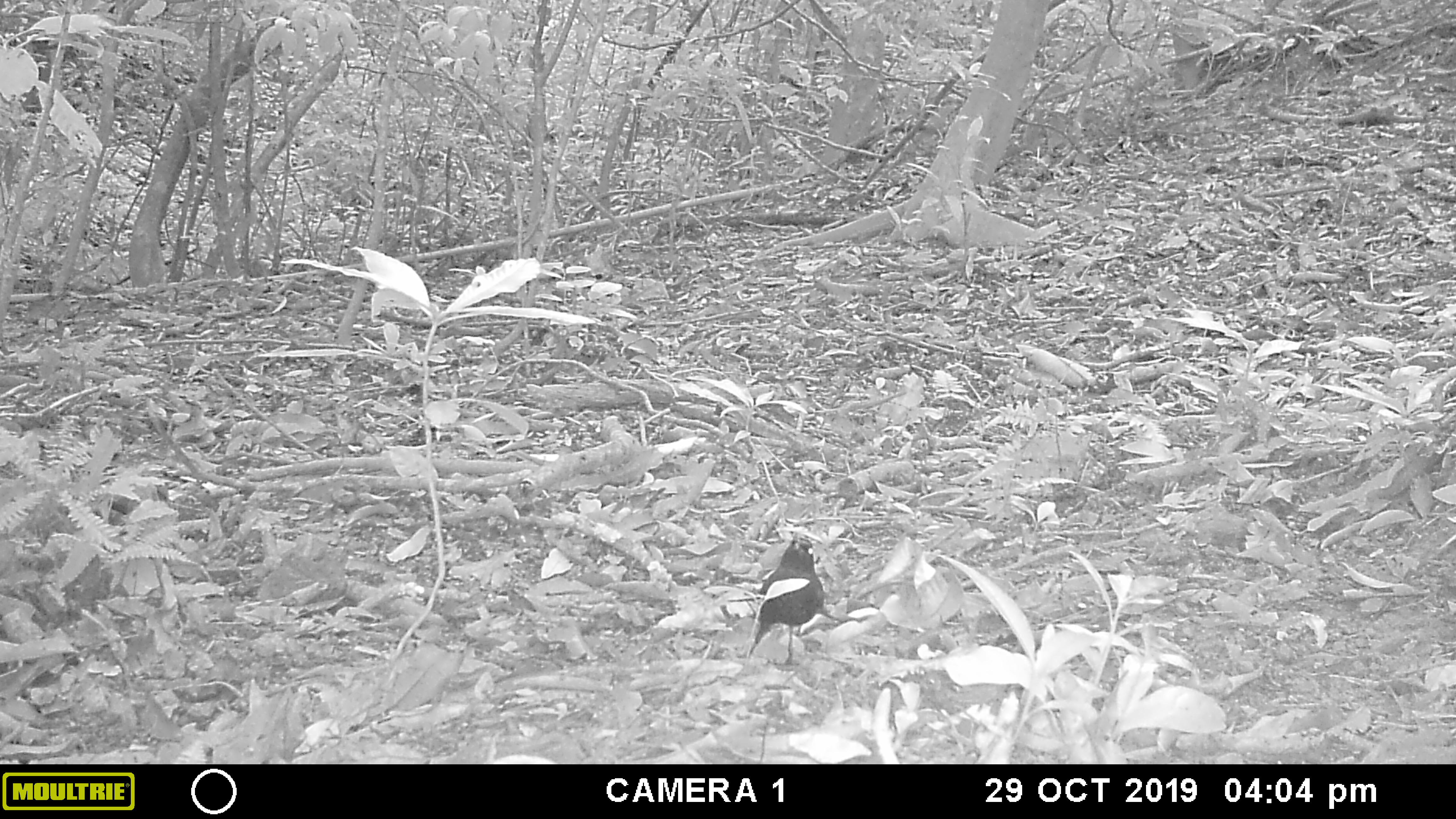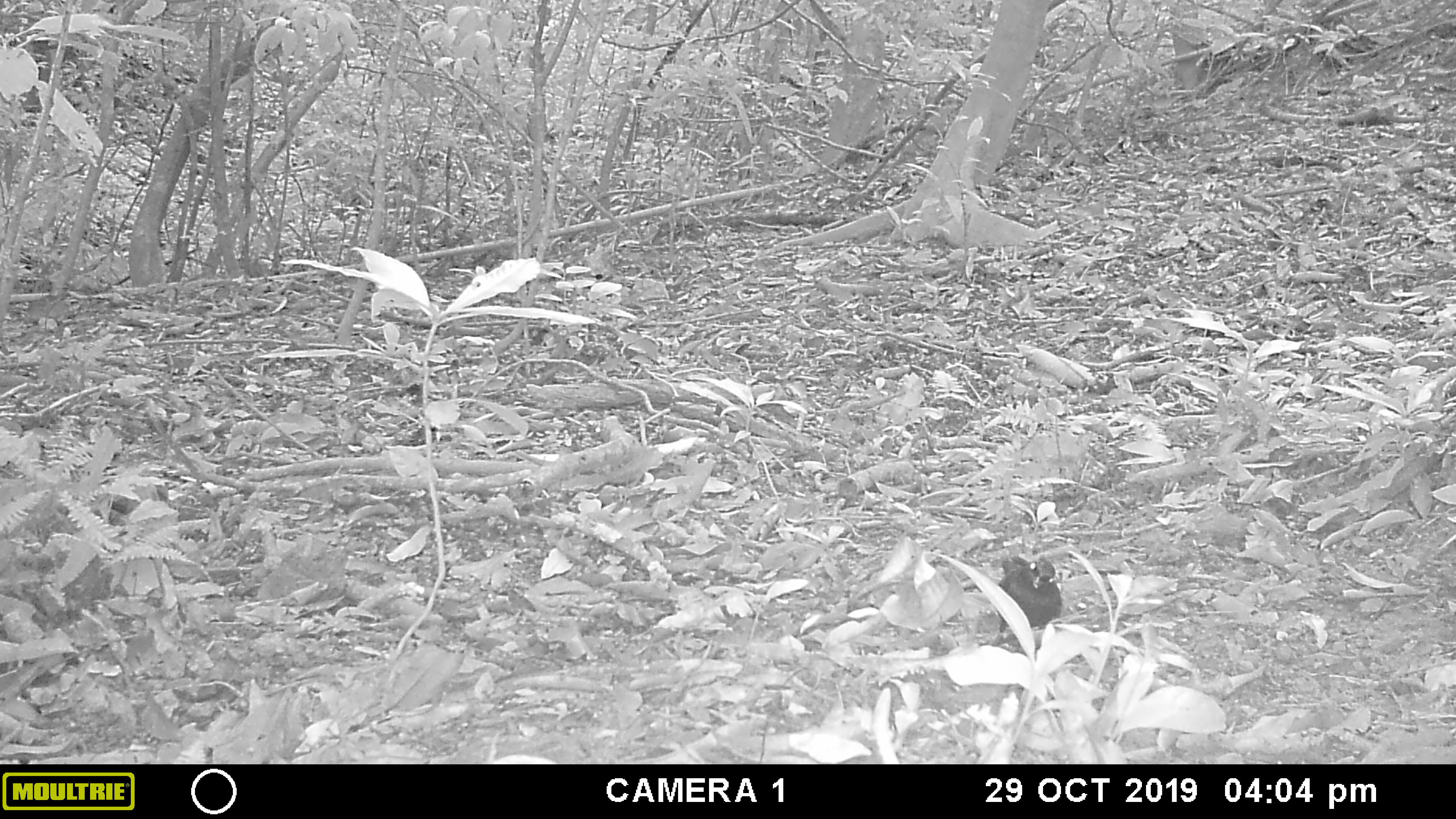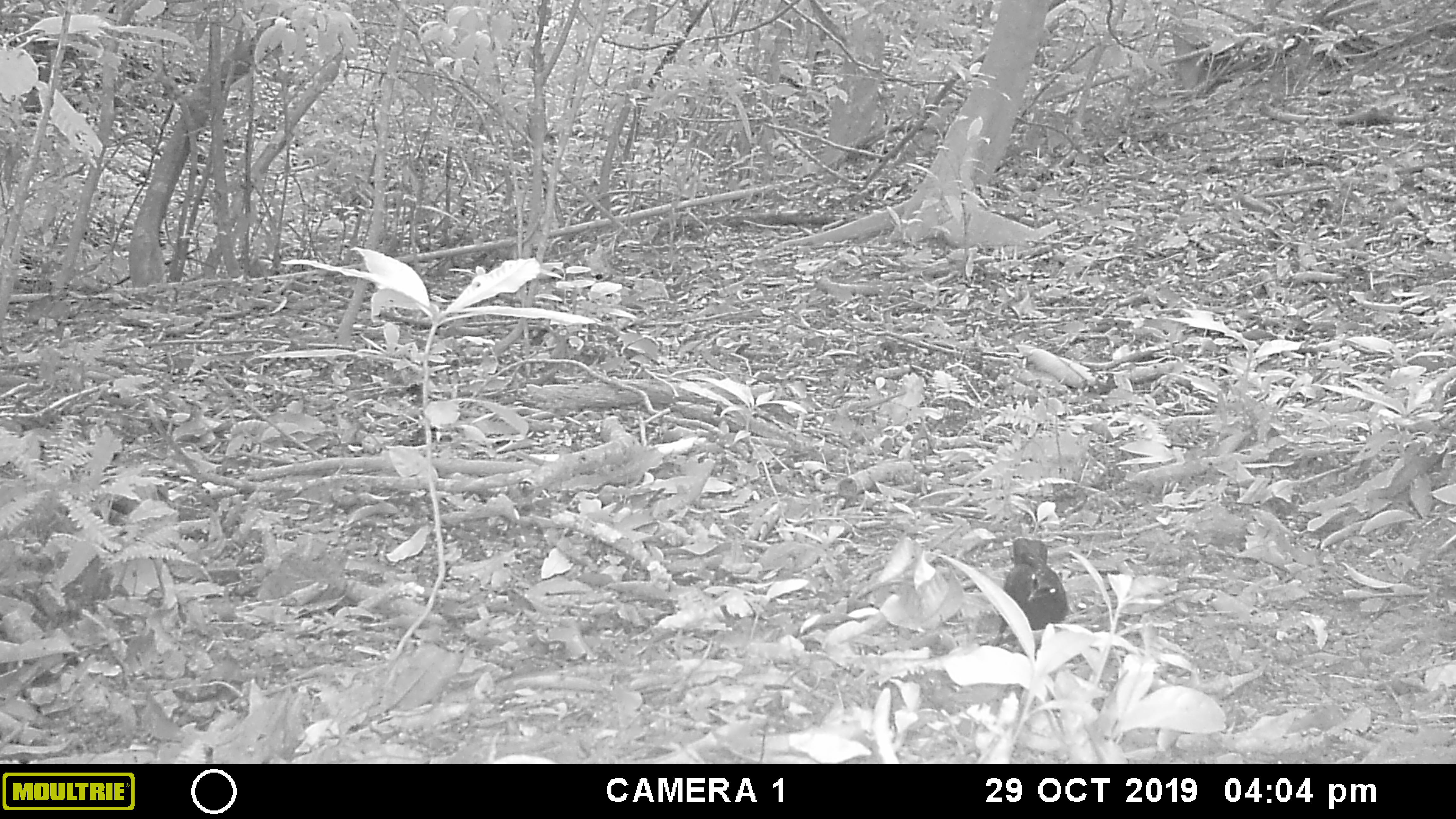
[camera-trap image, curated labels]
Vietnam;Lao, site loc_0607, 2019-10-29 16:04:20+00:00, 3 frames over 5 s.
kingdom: Animalia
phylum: Chordata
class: Aves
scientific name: Aves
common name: bird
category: unidentified bird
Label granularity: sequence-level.